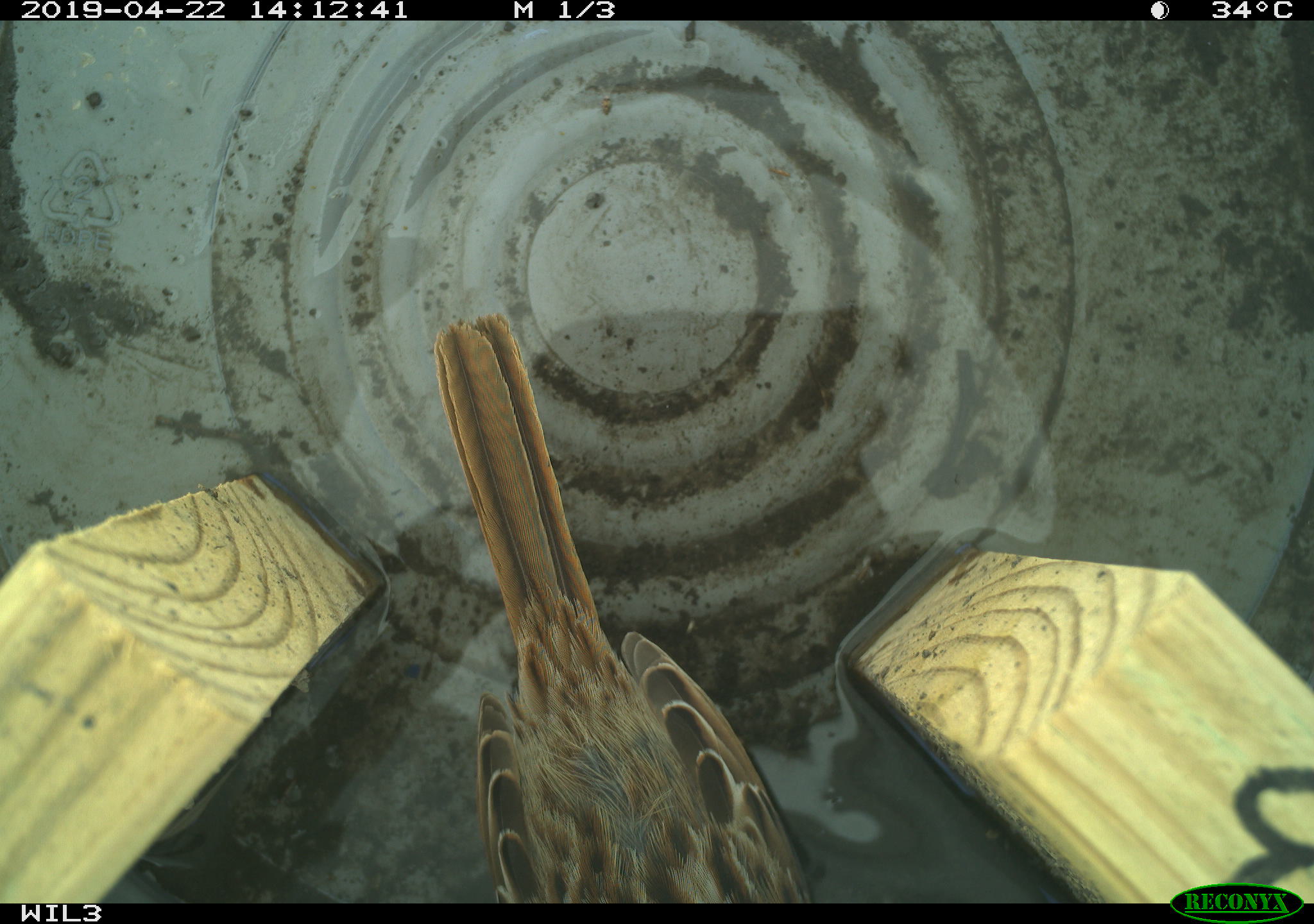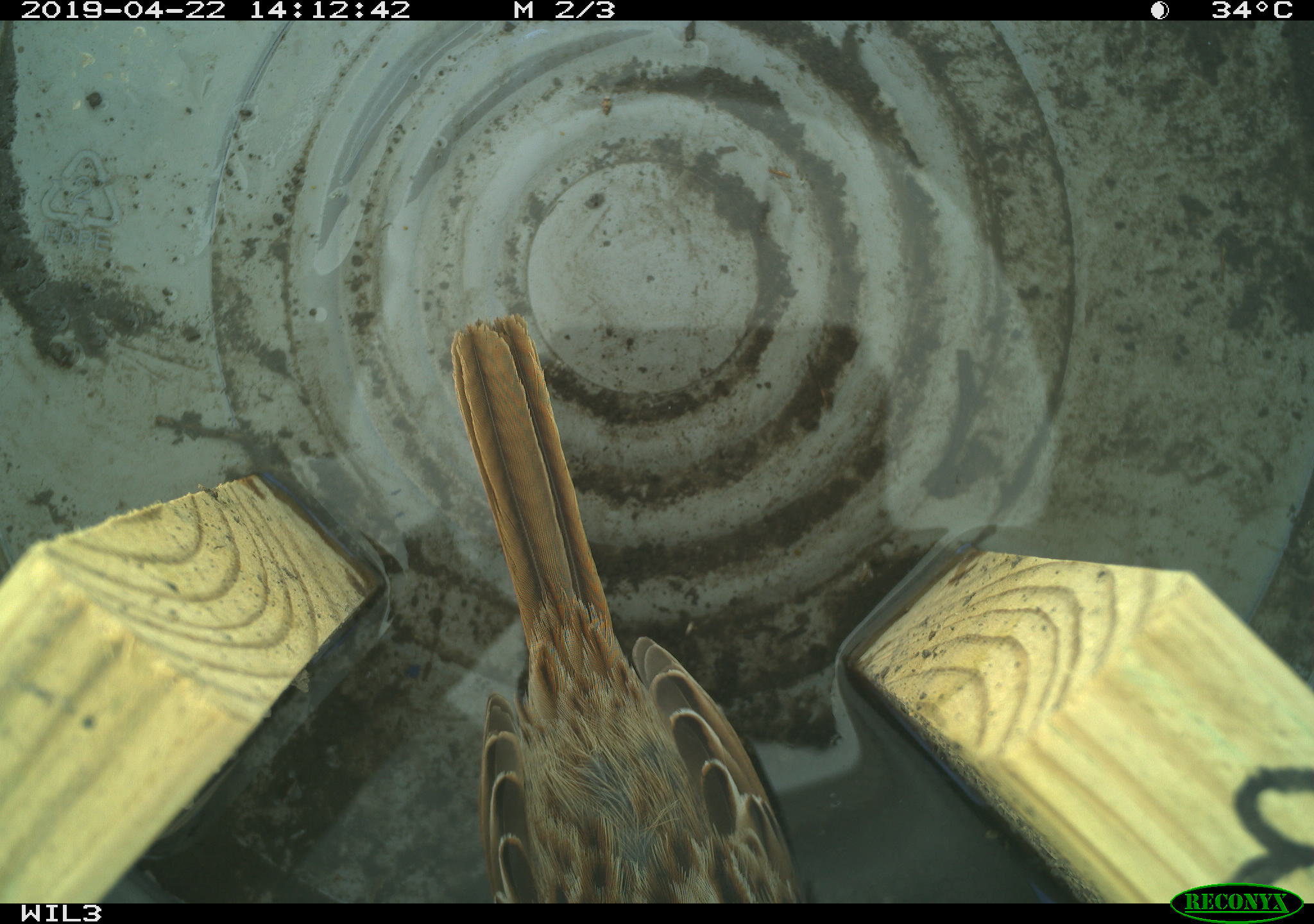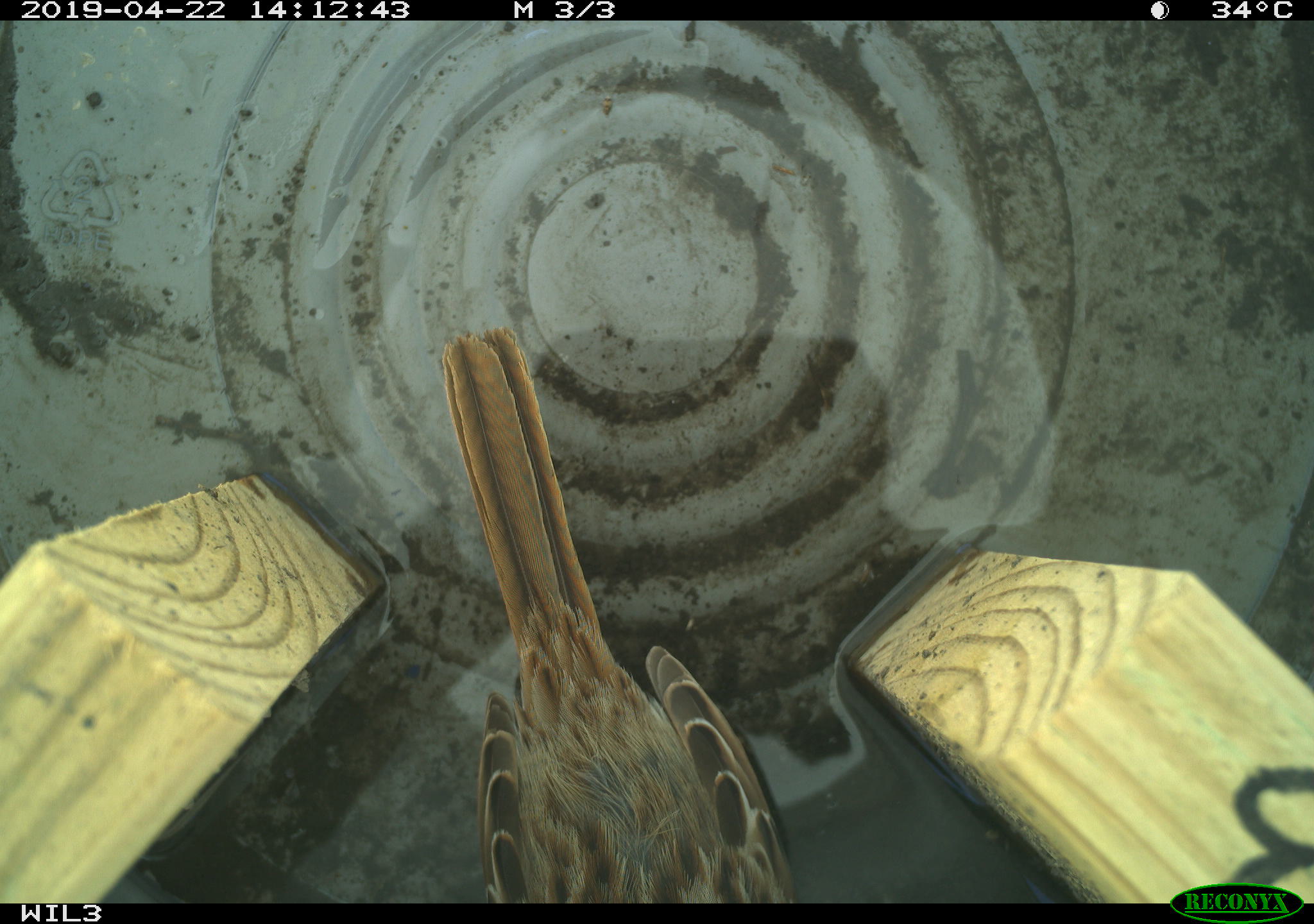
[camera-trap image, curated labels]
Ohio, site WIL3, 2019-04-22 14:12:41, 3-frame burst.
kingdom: Animalia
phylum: Chordata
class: Aves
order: Passeriformes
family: Passerellidae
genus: Melospiza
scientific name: Melospiza melodia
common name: song sparrow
Song sparrow (Melospiza melodia).